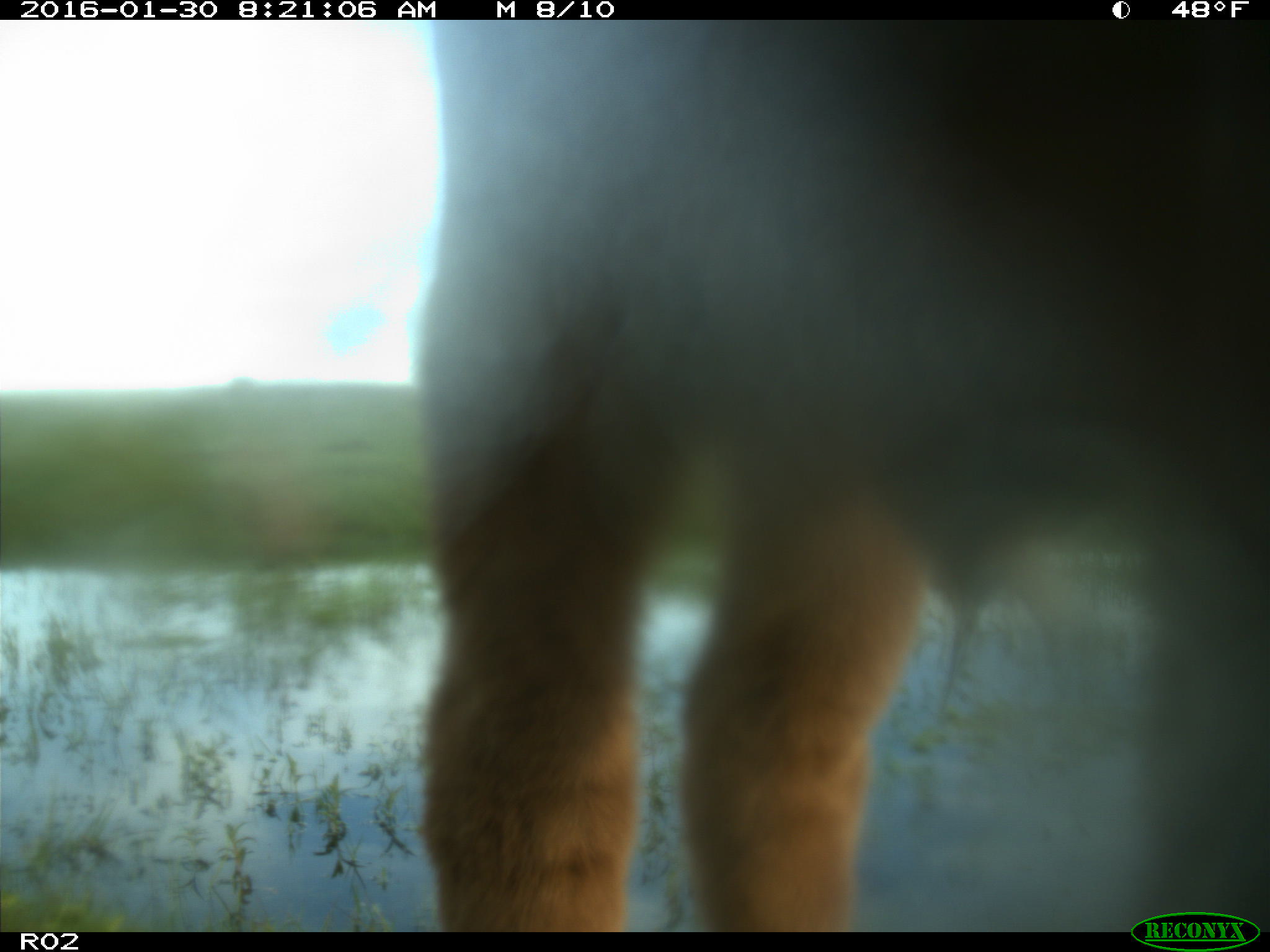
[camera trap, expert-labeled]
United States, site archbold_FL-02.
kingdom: Animalia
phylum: Chordata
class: Mammalia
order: Artiodactyla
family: Bovidae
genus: Bos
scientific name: Bos taurus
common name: domestic cow